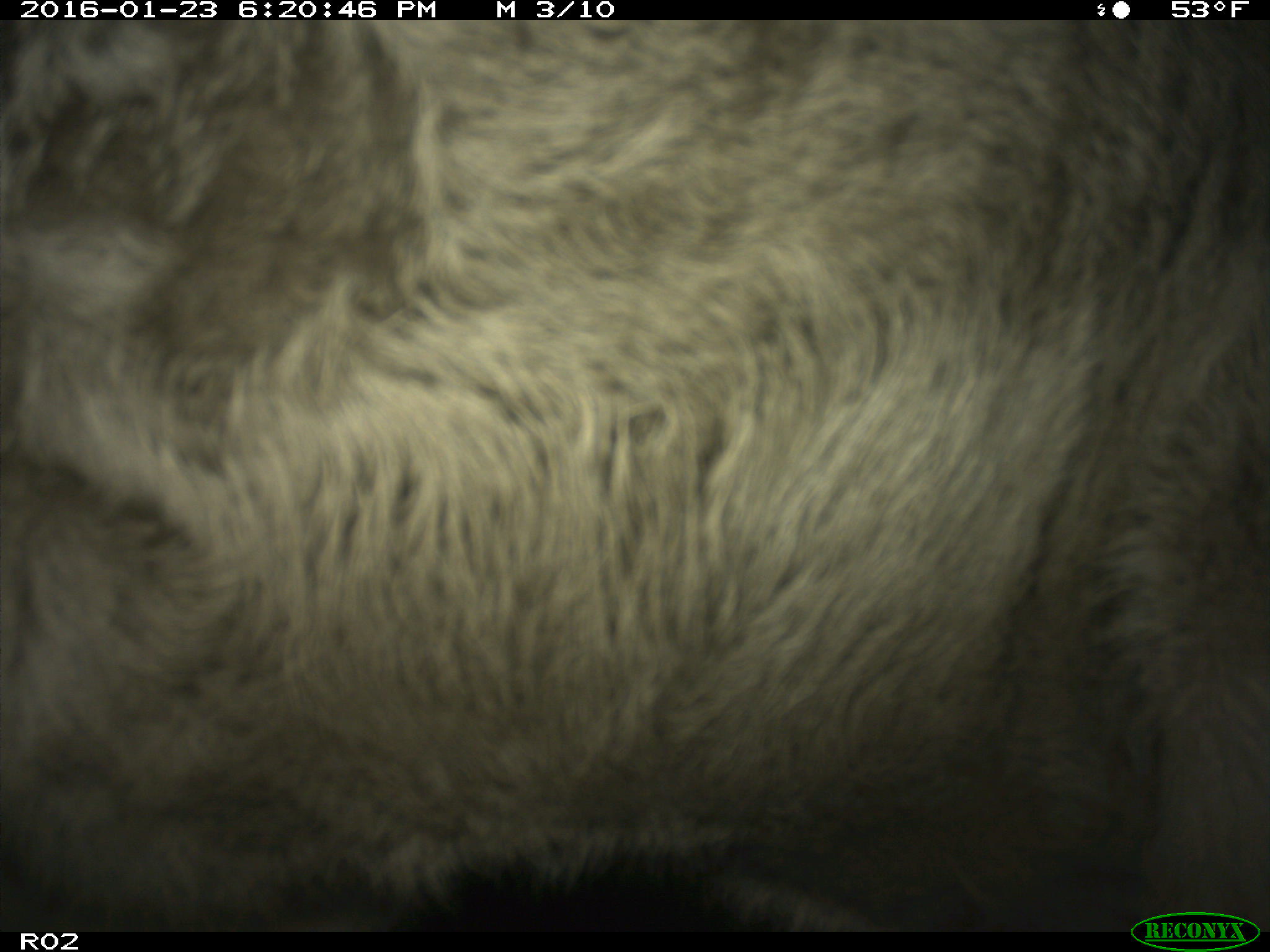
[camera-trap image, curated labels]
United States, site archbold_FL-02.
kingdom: Animalia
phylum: Chordata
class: Mammalia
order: Artiodactyla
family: Bovidae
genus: Bos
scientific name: Bos taurus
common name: domestic cow